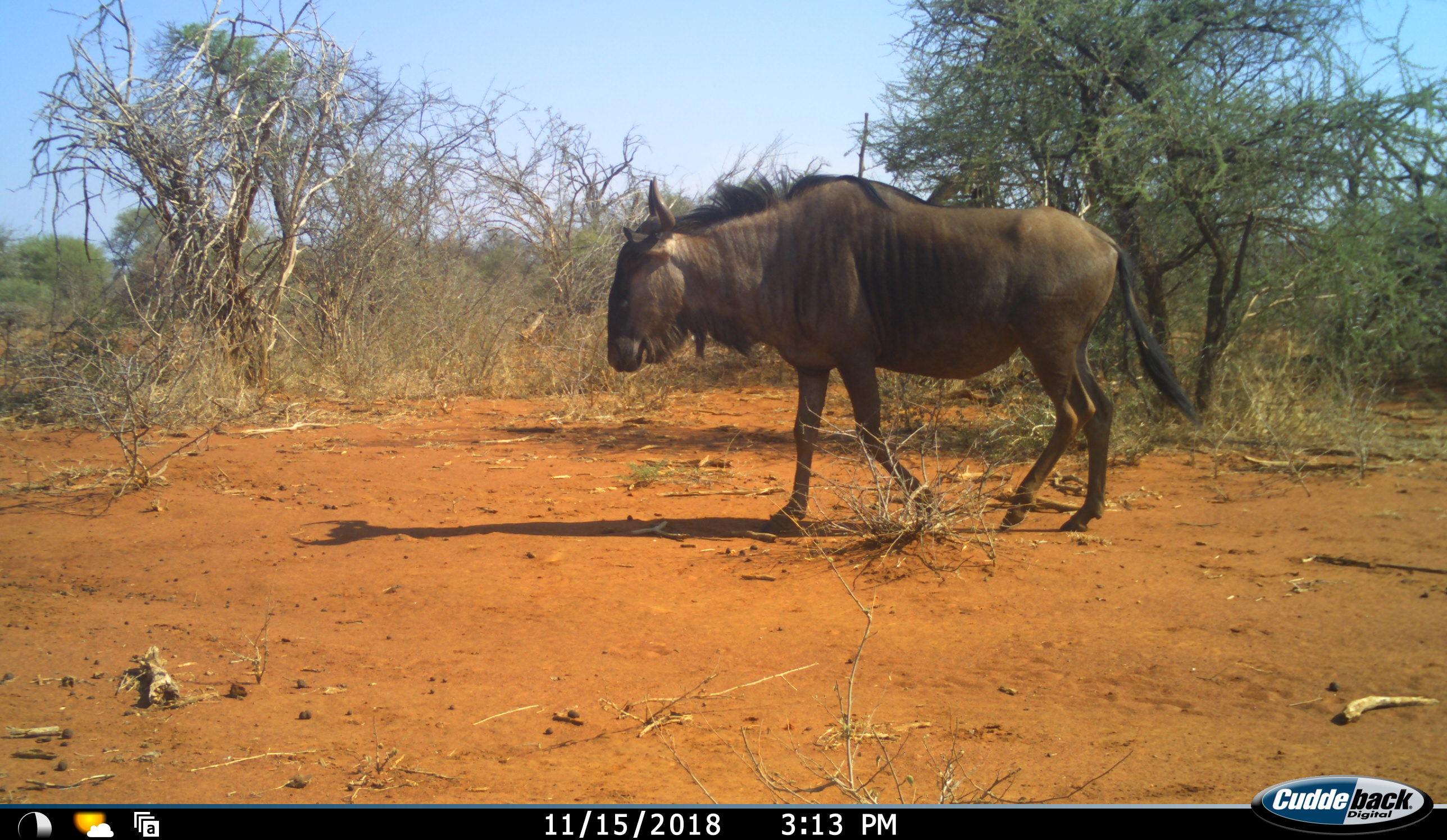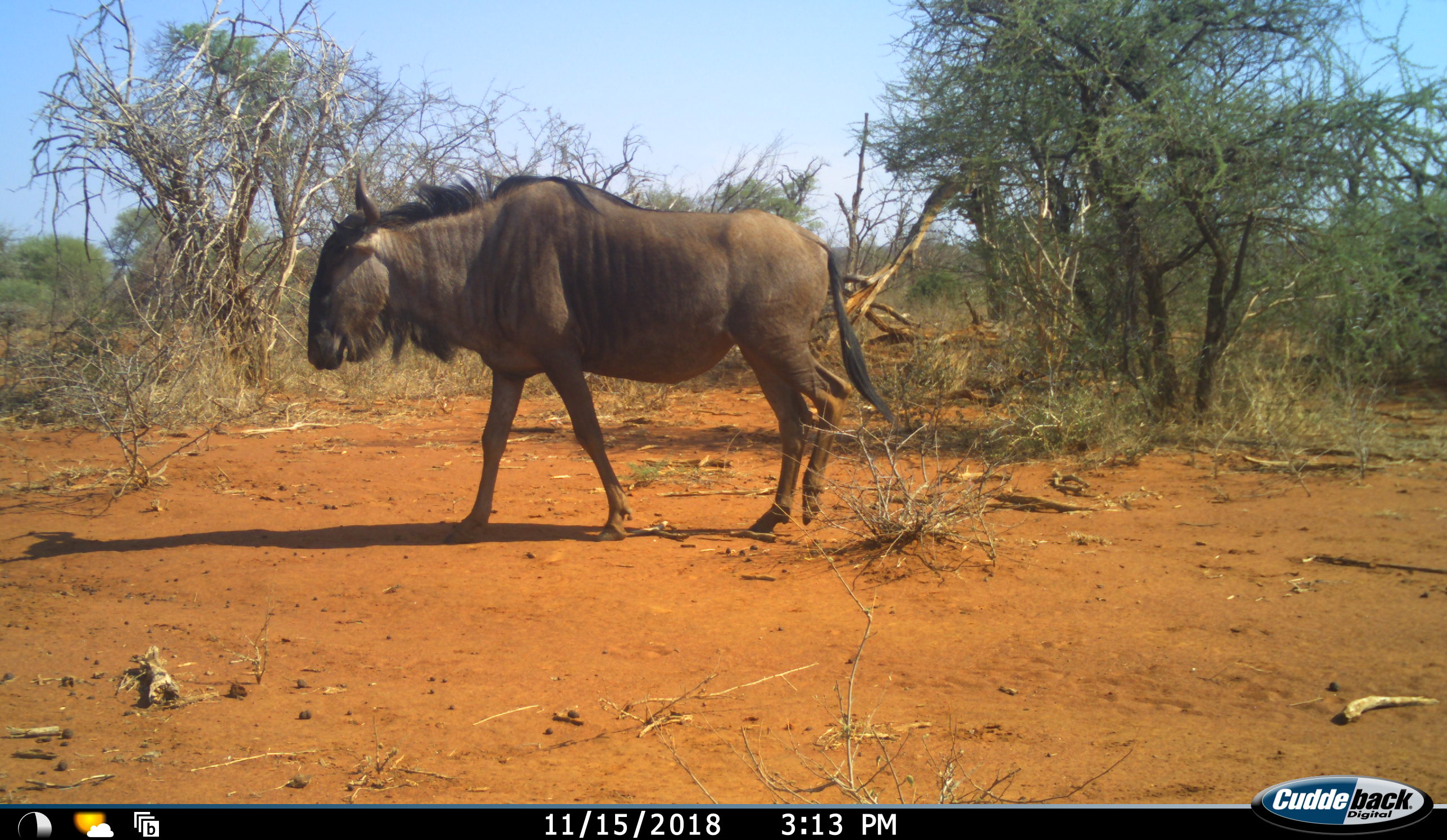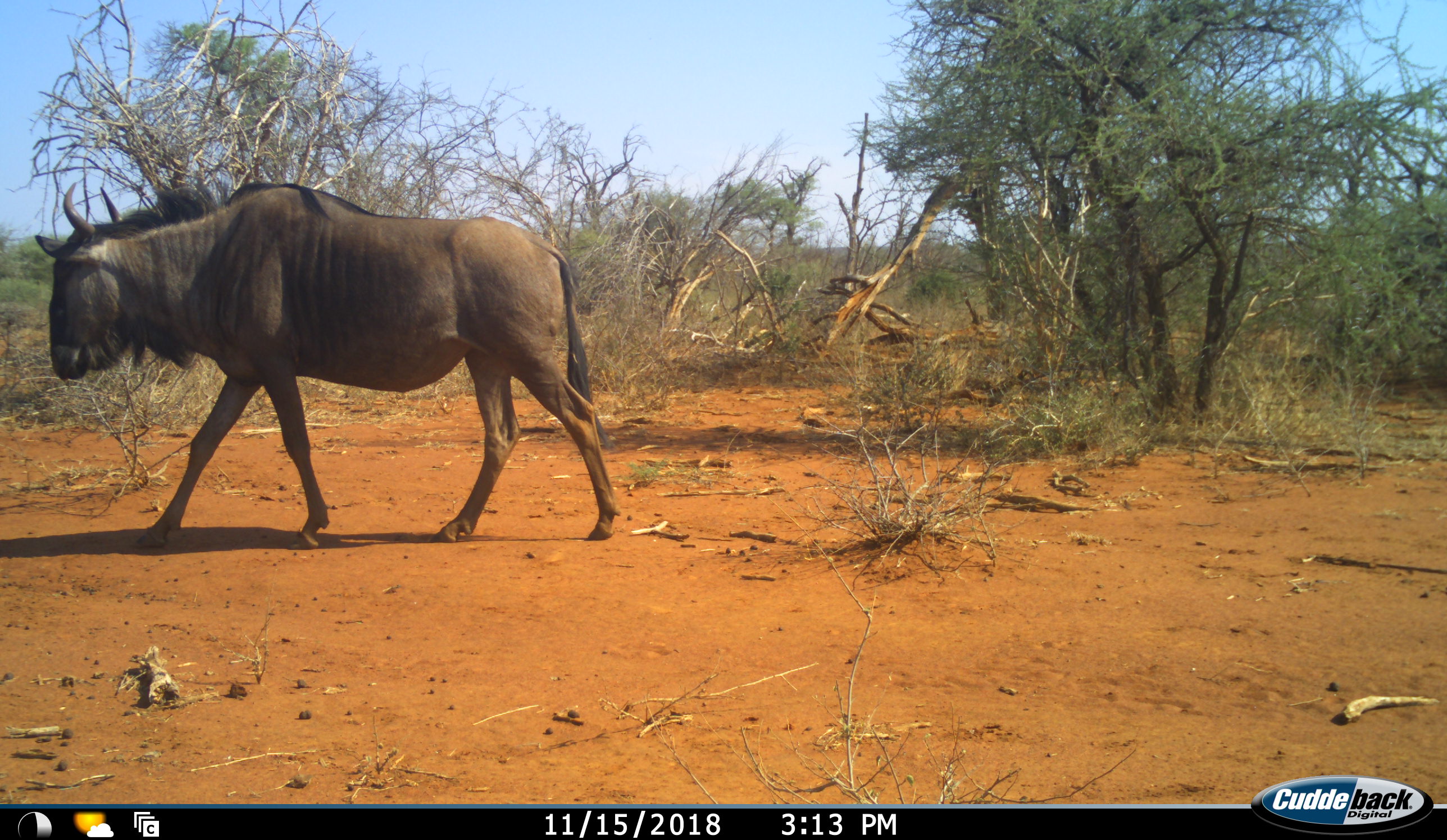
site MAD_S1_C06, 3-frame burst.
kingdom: Animalia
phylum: Chordata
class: Mammalia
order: Artiodactyla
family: Bovidae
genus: Connochaetes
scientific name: Connochaetes taurinus taurinus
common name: blue wildebeest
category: wildebeestblue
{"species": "wildebeestblue (blue wildebeest) (Connochaetes taurinus taurinus)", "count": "1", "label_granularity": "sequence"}